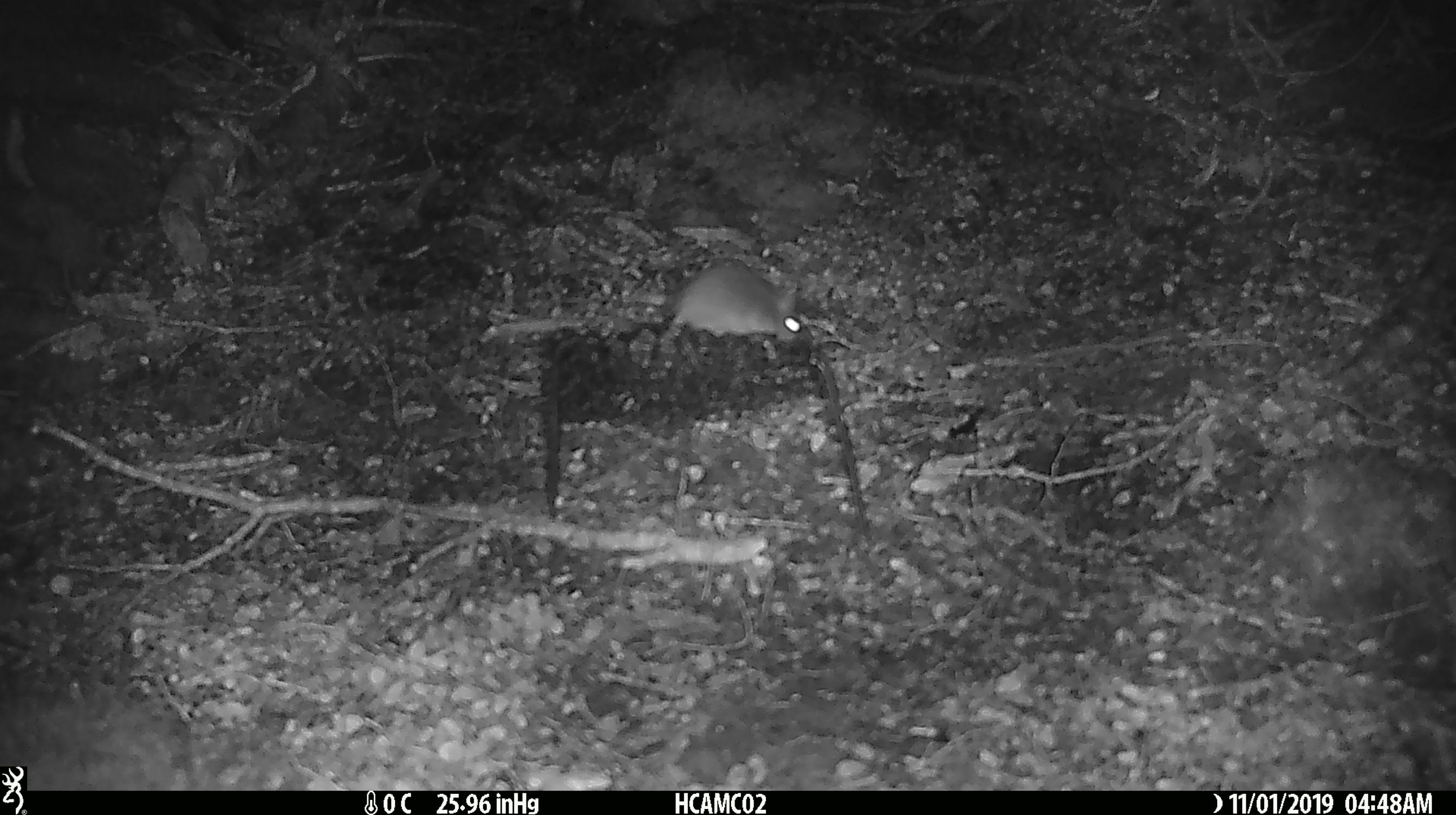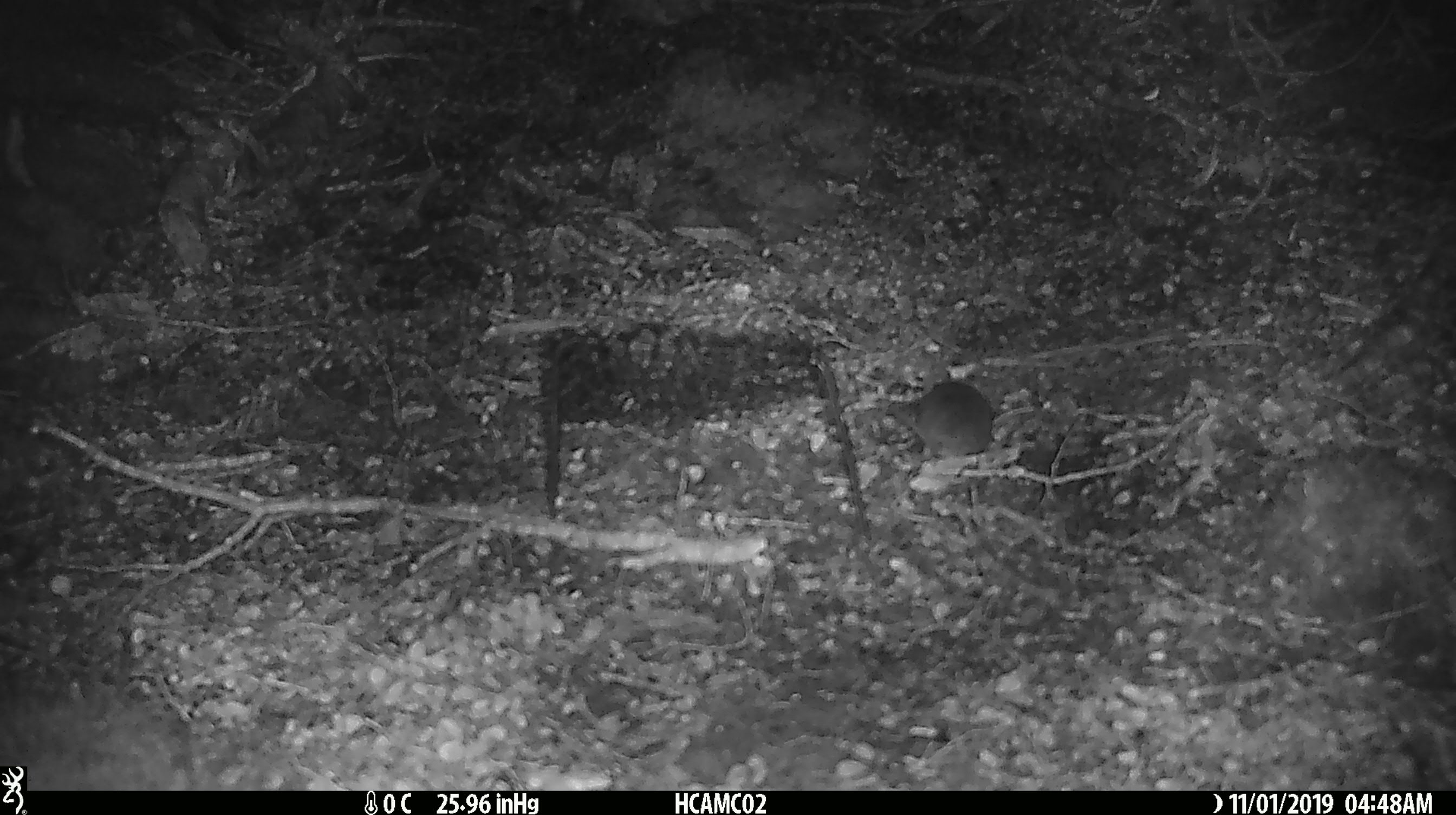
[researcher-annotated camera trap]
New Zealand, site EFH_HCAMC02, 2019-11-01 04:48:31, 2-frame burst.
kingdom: Animalia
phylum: Chordata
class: Mammalia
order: Rodentia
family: Muridae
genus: Mus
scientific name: Mus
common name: mouse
Mouse (Mus).